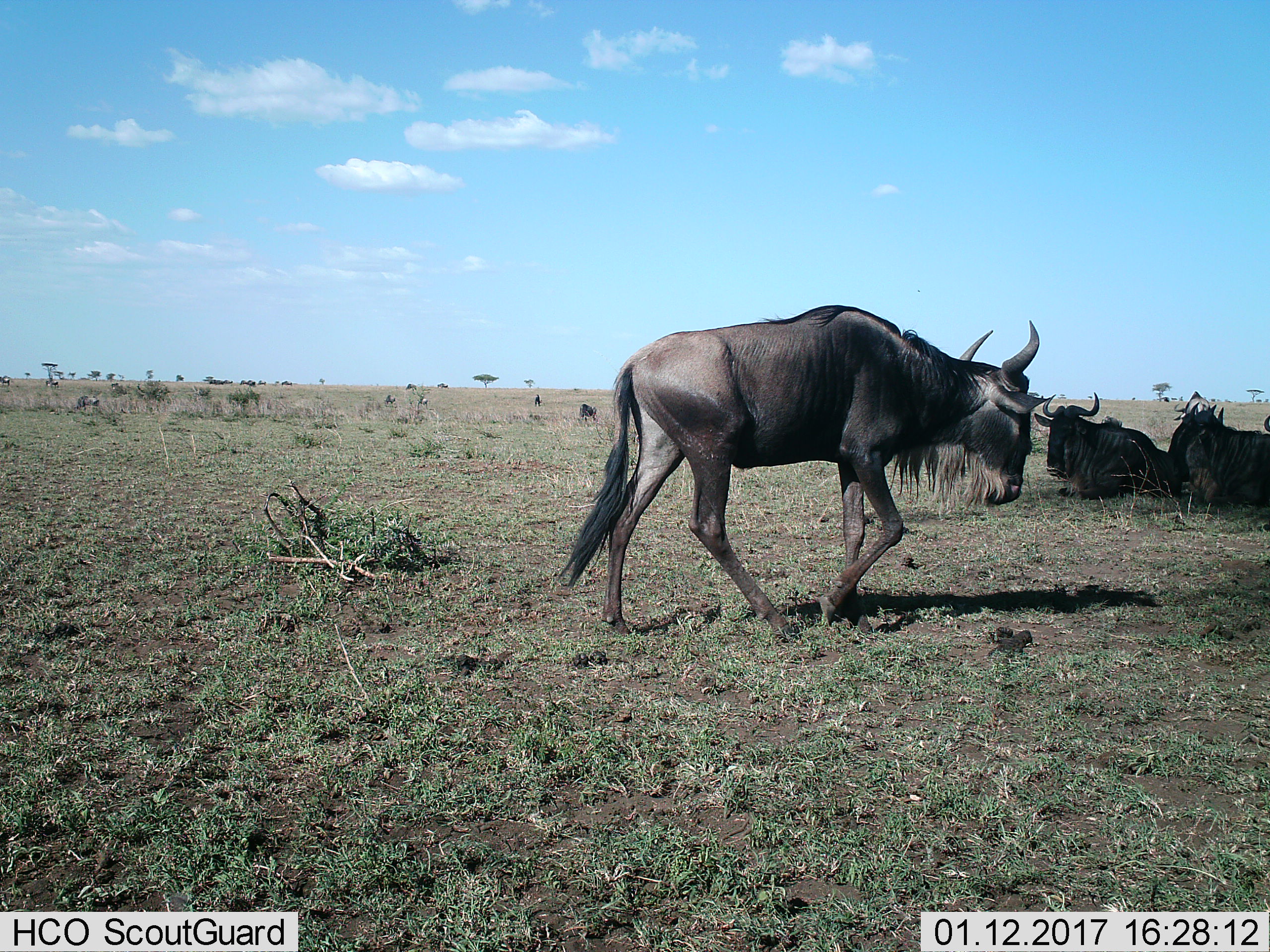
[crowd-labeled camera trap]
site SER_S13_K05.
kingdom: Animalia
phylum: Chordata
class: Mammalia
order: Artiodactyla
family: Bovidae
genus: Connochaetes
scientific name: Connochaetes taurinus taurinus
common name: blue wildebeest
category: wildebeestblue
Wildebeestblue (blue wildebeest) (Connochaetes taurinus taurinus), count 11-50. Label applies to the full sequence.